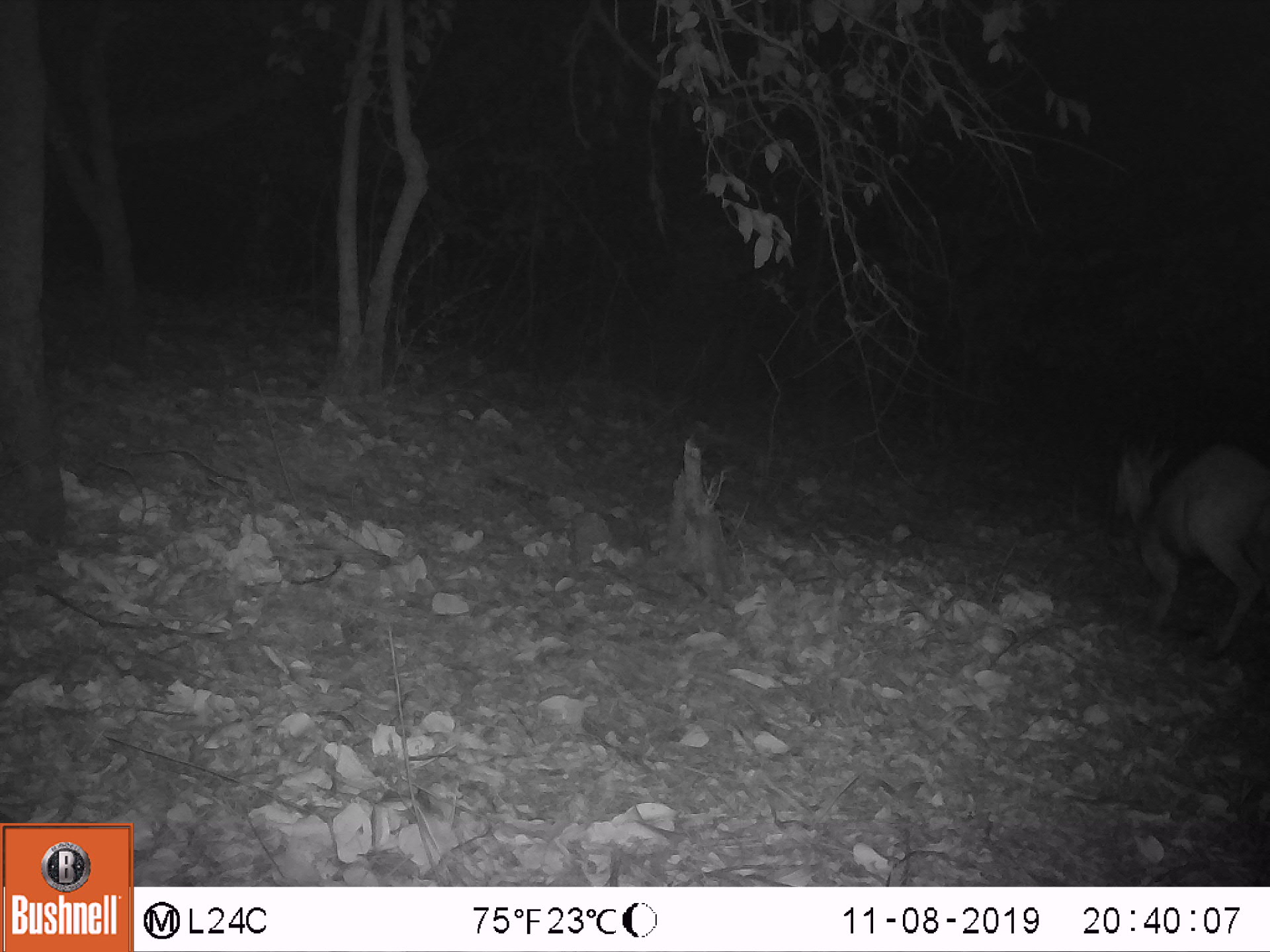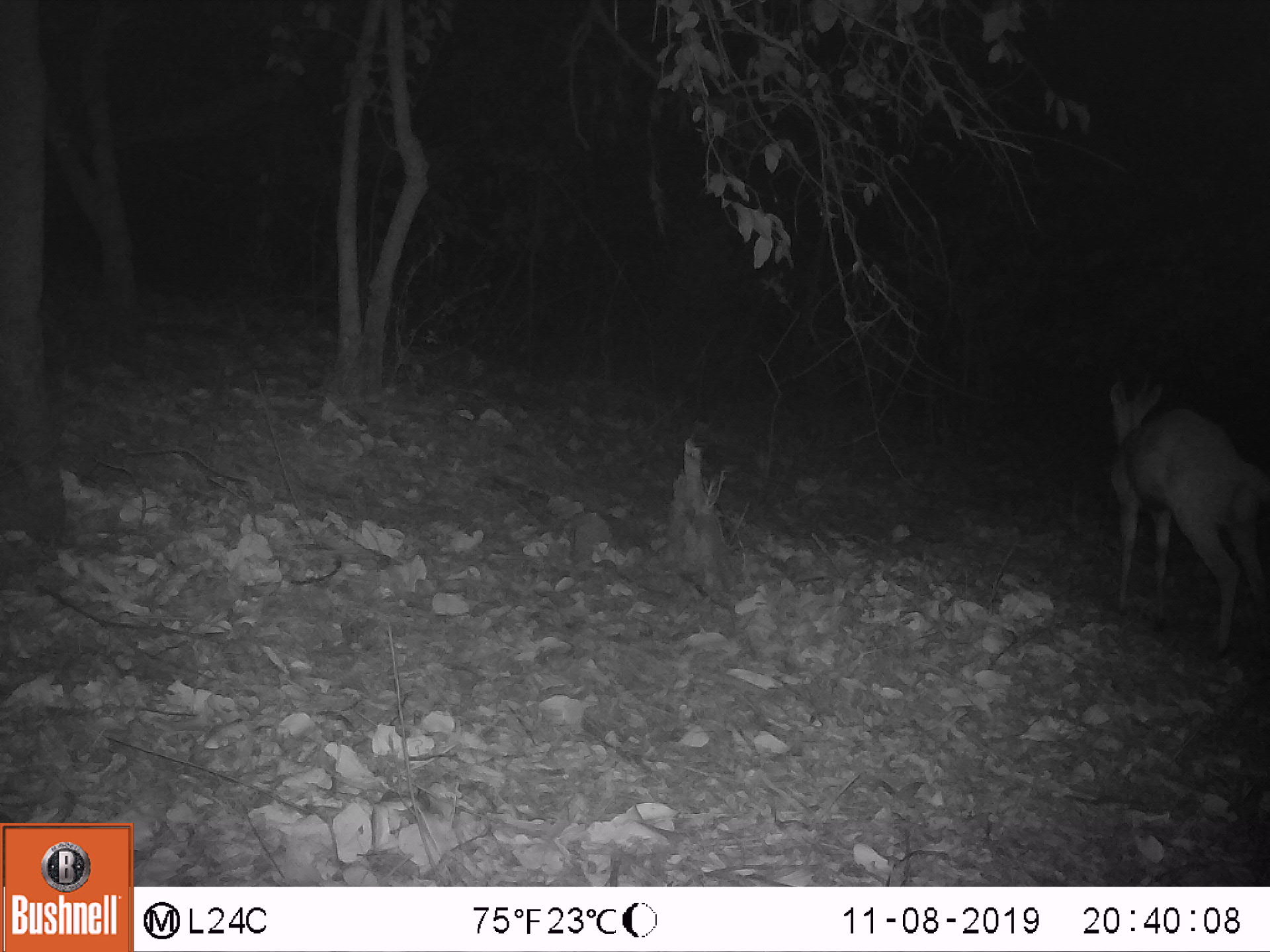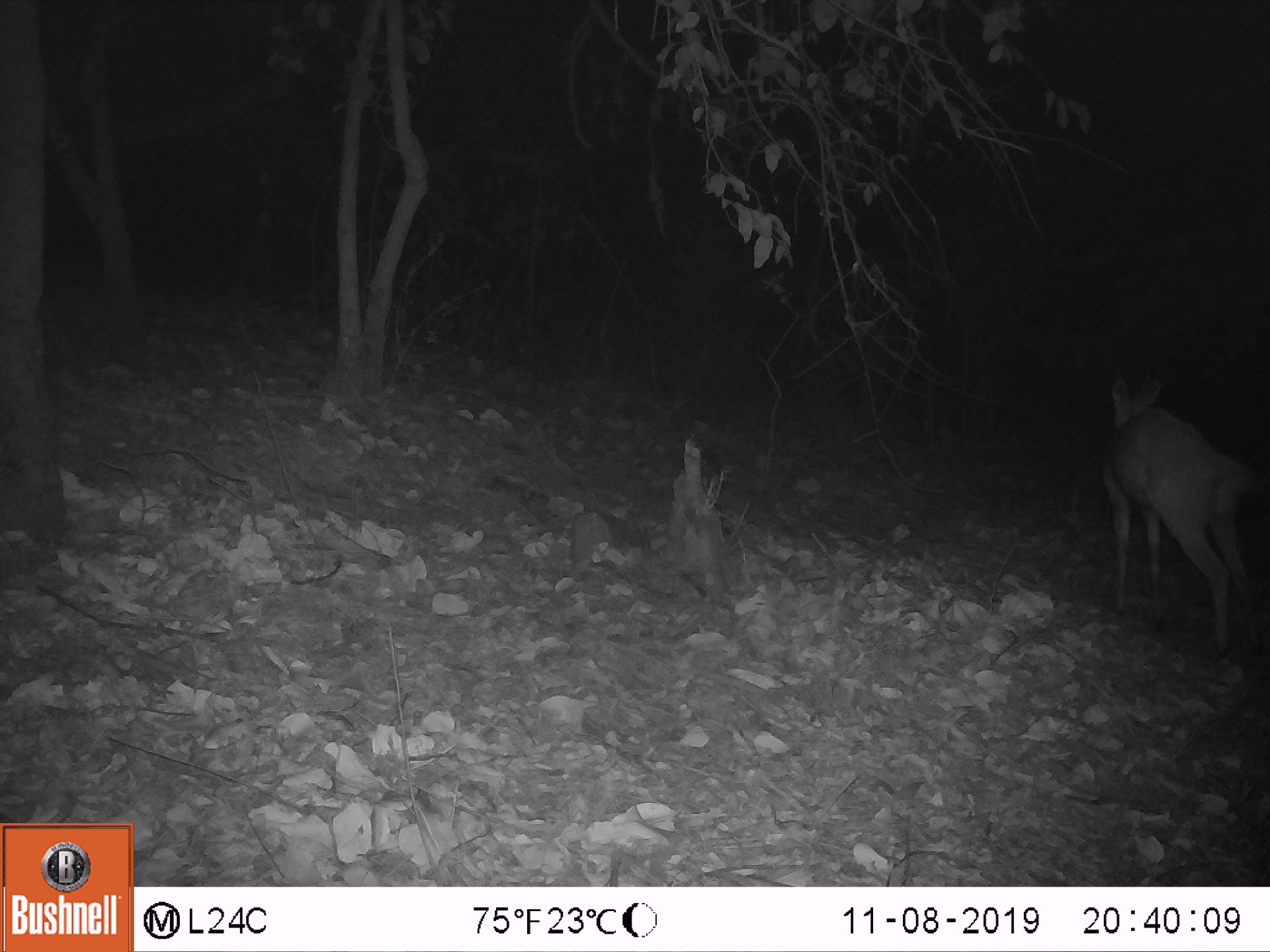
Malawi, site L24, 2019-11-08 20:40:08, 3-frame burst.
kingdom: Animalia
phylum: Chordata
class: Mammalia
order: Artiodactyla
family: Bovidae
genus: Tragelaphus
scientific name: Tragelaphus sylvaticus sylvaticus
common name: cape bushbuck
Cape bushbuck (Tragelaphus sylvaticus sylvaticus), count 1.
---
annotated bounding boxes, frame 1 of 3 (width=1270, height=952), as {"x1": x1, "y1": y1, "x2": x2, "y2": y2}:
cape bushbuck: {"x1": 1104, "y1": 414, "x2": 1269, "y2": 669}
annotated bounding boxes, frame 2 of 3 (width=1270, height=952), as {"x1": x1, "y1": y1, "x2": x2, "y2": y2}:
cape bushbuck: {"x1": 1095, "y1": 350, "x2": 1269, "y2": 662}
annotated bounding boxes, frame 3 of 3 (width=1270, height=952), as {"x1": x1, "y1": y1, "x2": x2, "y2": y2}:
cape bushbuck: {"x1": 1095, "y1": 350, "x2": 1265, "y2": 660}